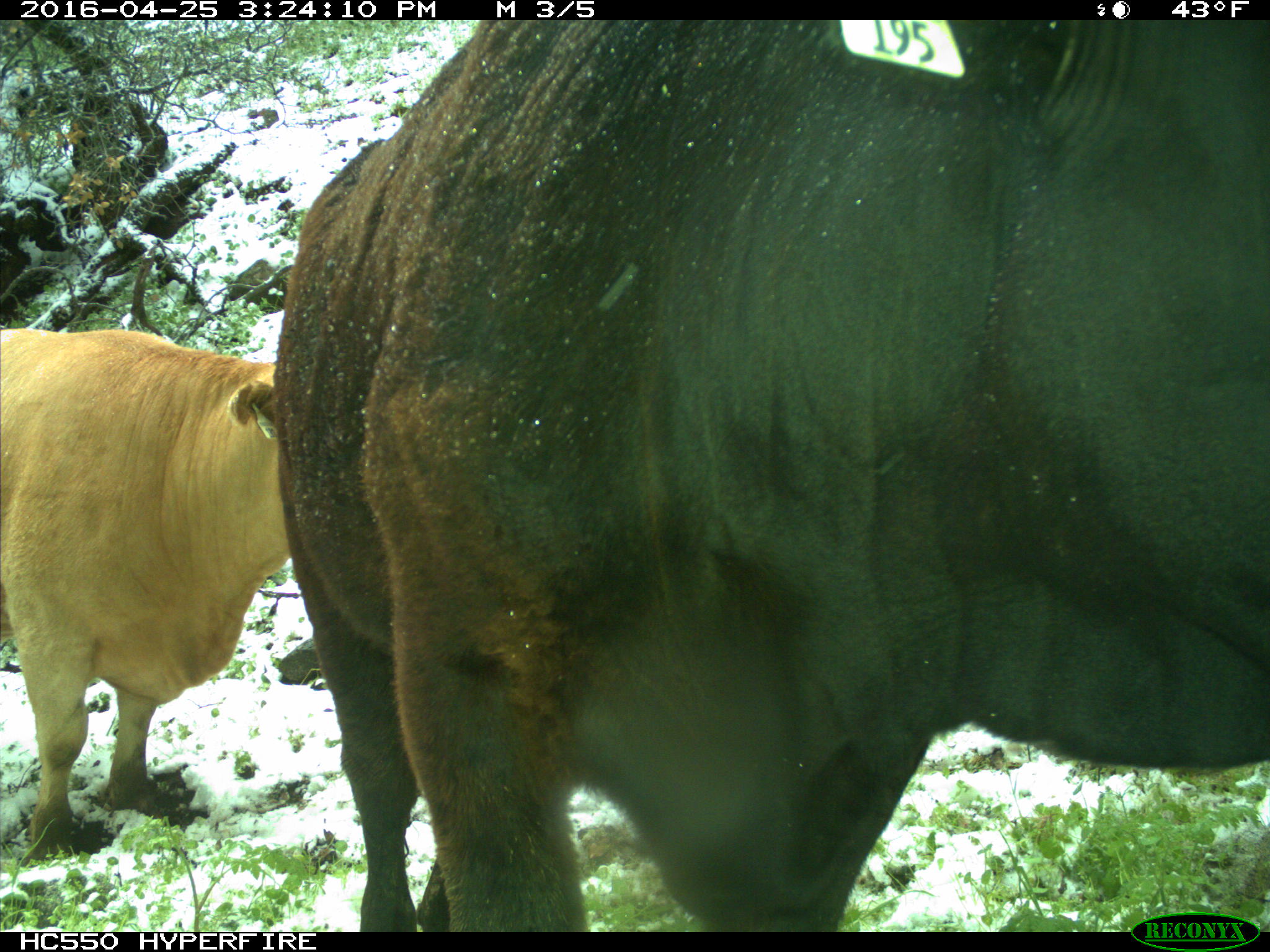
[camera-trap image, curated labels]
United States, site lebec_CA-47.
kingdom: Animalia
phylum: Chordata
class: Mammalia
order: Artiodactyla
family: Bovidae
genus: Bos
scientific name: Bos taurus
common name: domestic cow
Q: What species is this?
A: Bos taurus (domestic cow).